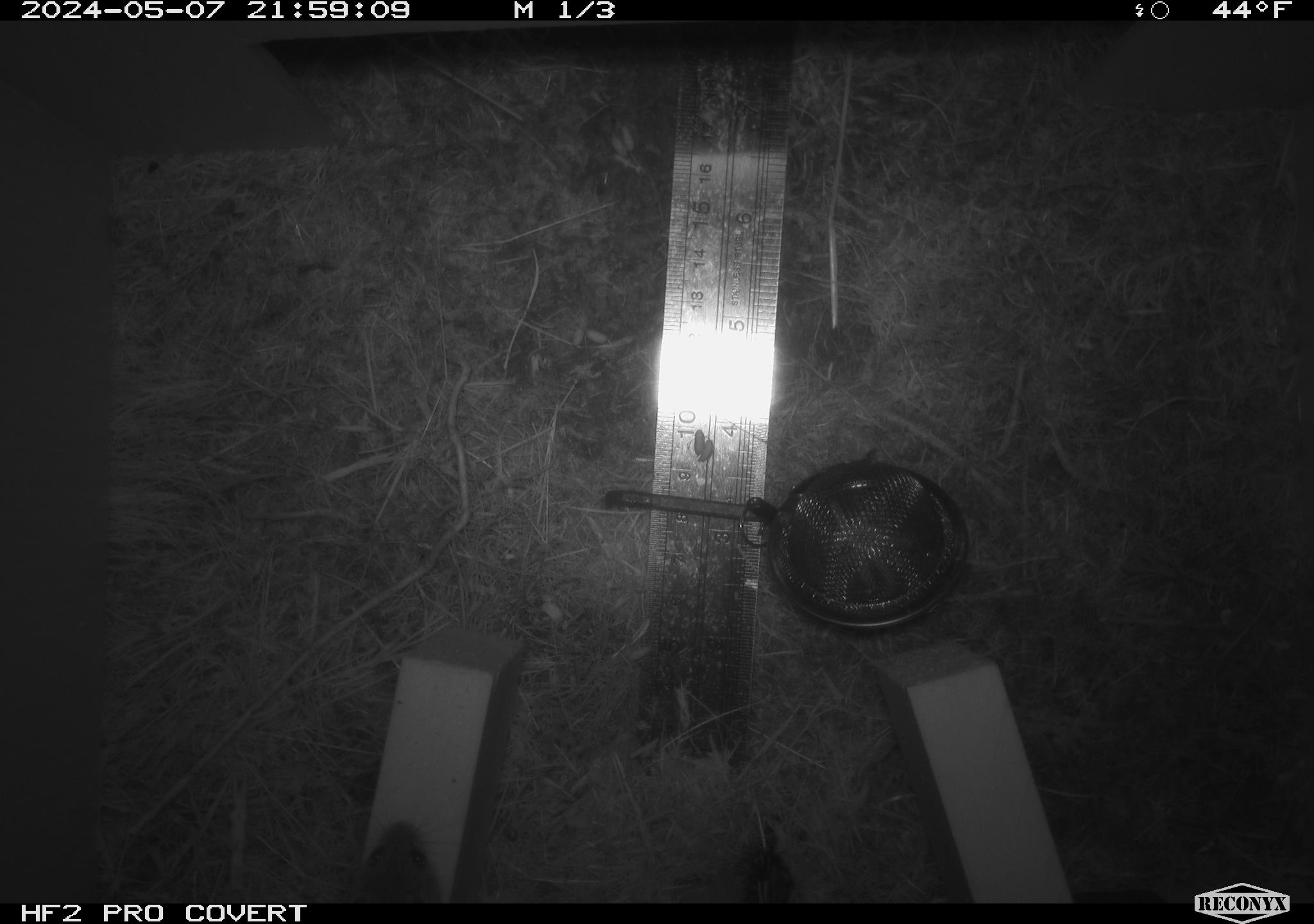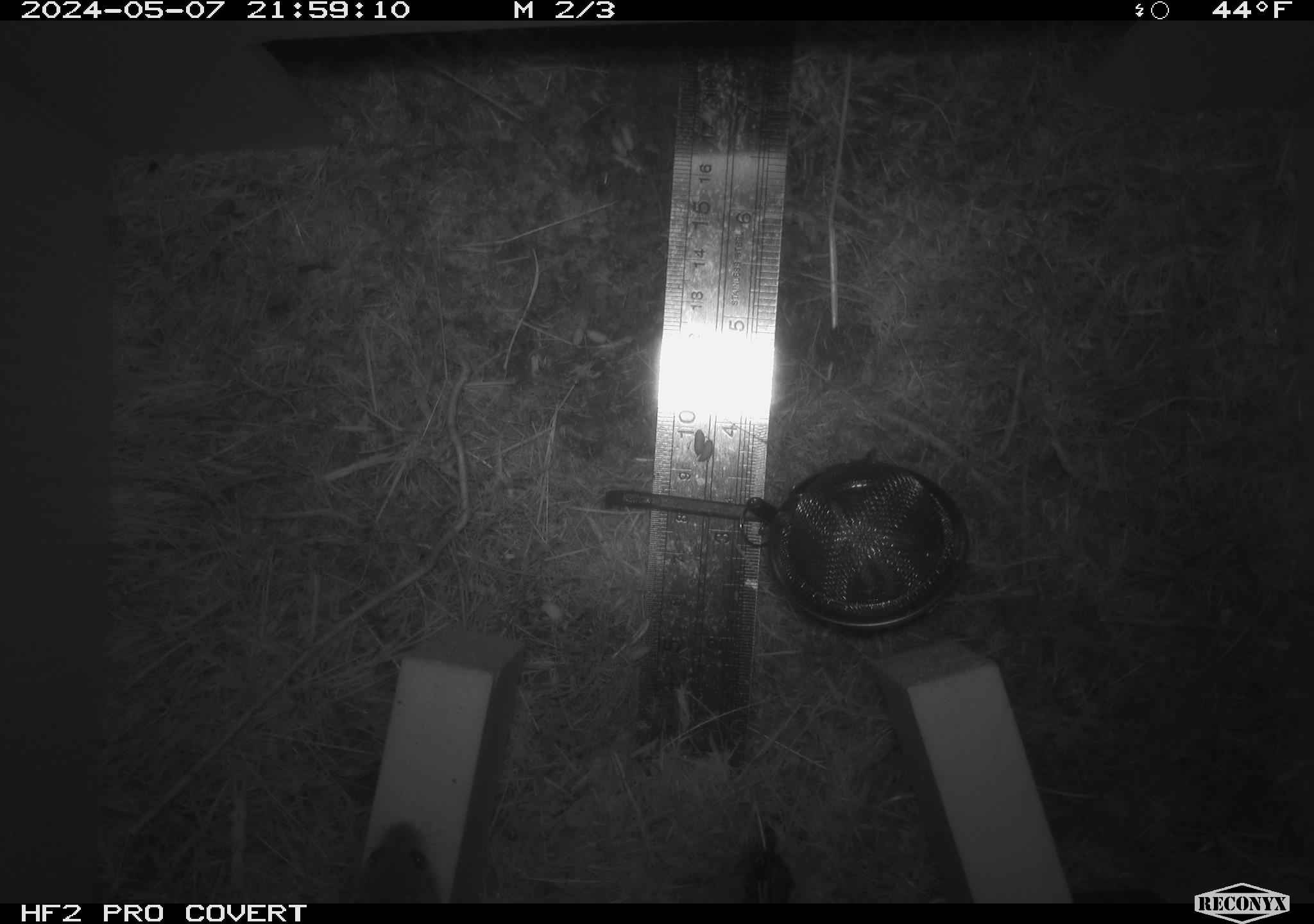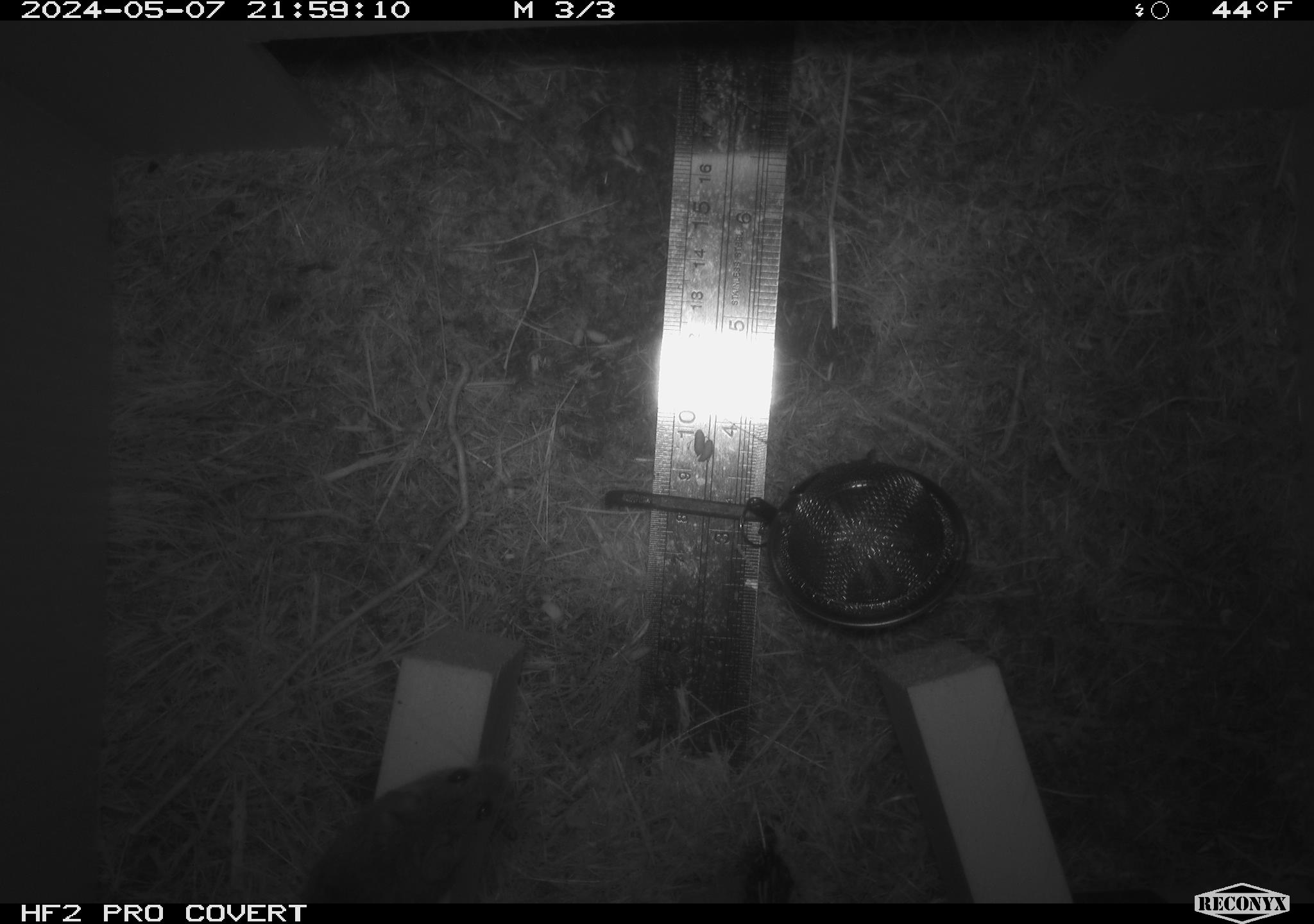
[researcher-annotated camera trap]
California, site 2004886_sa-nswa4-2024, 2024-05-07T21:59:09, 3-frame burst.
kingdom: Animalia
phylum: Arthropoda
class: Malacostraca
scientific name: Malacostraca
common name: amphipods, crabs, isopods, krill, lobsters and shrimps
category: malacostracan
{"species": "malacostracan (amphipods, crabs, isopods, krill, lobsters and shrimps) (Malacostraca)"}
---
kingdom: Animalia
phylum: Chordata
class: Mammalia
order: Rodentia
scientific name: Rodentia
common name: mouse species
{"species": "mouse species (Rodentia)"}